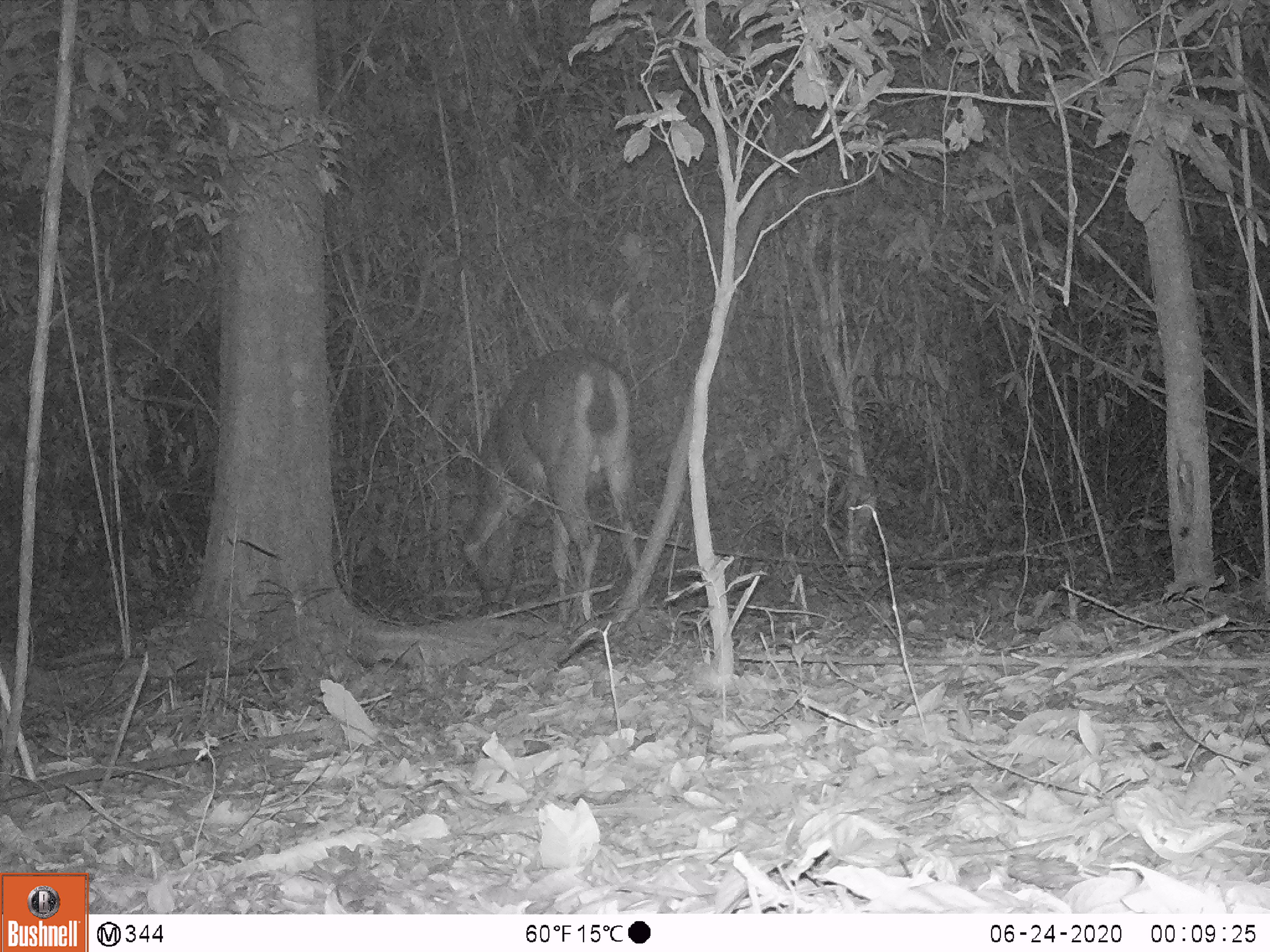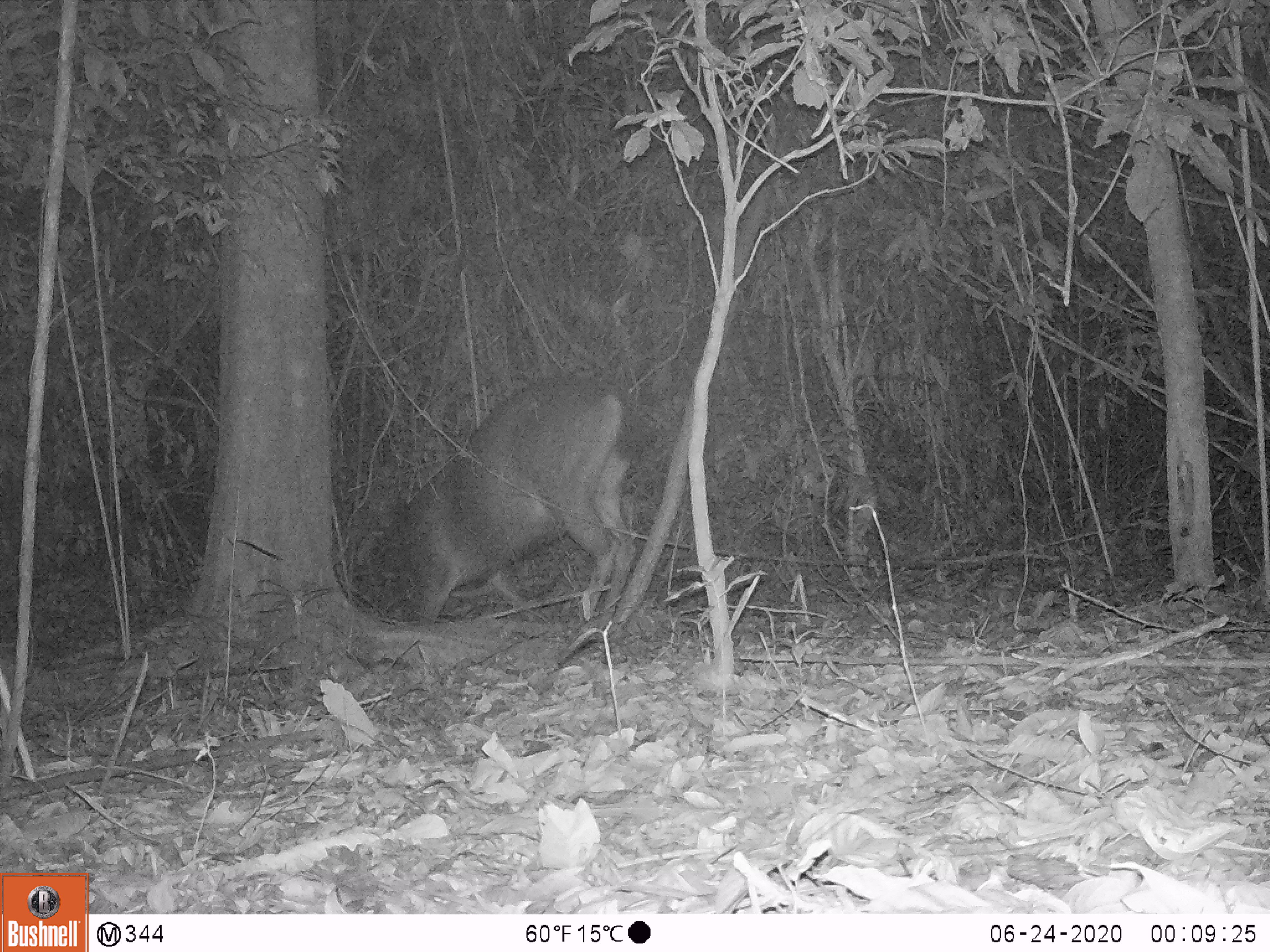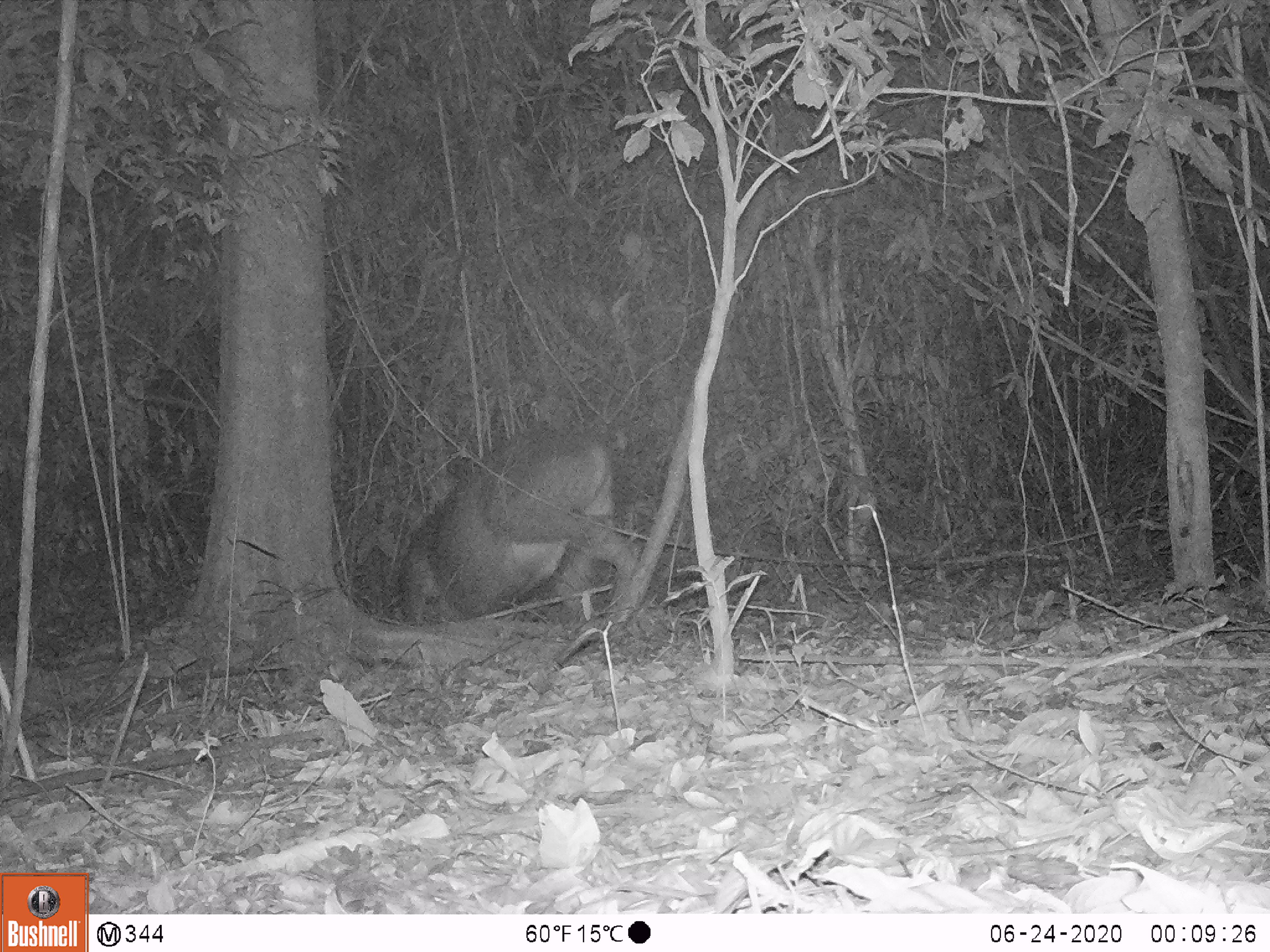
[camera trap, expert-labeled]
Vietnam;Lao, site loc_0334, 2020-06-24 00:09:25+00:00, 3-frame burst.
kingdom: Animalia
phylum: Chordata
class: Mammalia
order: Artiodactyla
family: Cervidae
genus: Rusa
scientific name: Rusa unicolor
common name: sambar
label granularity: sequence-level